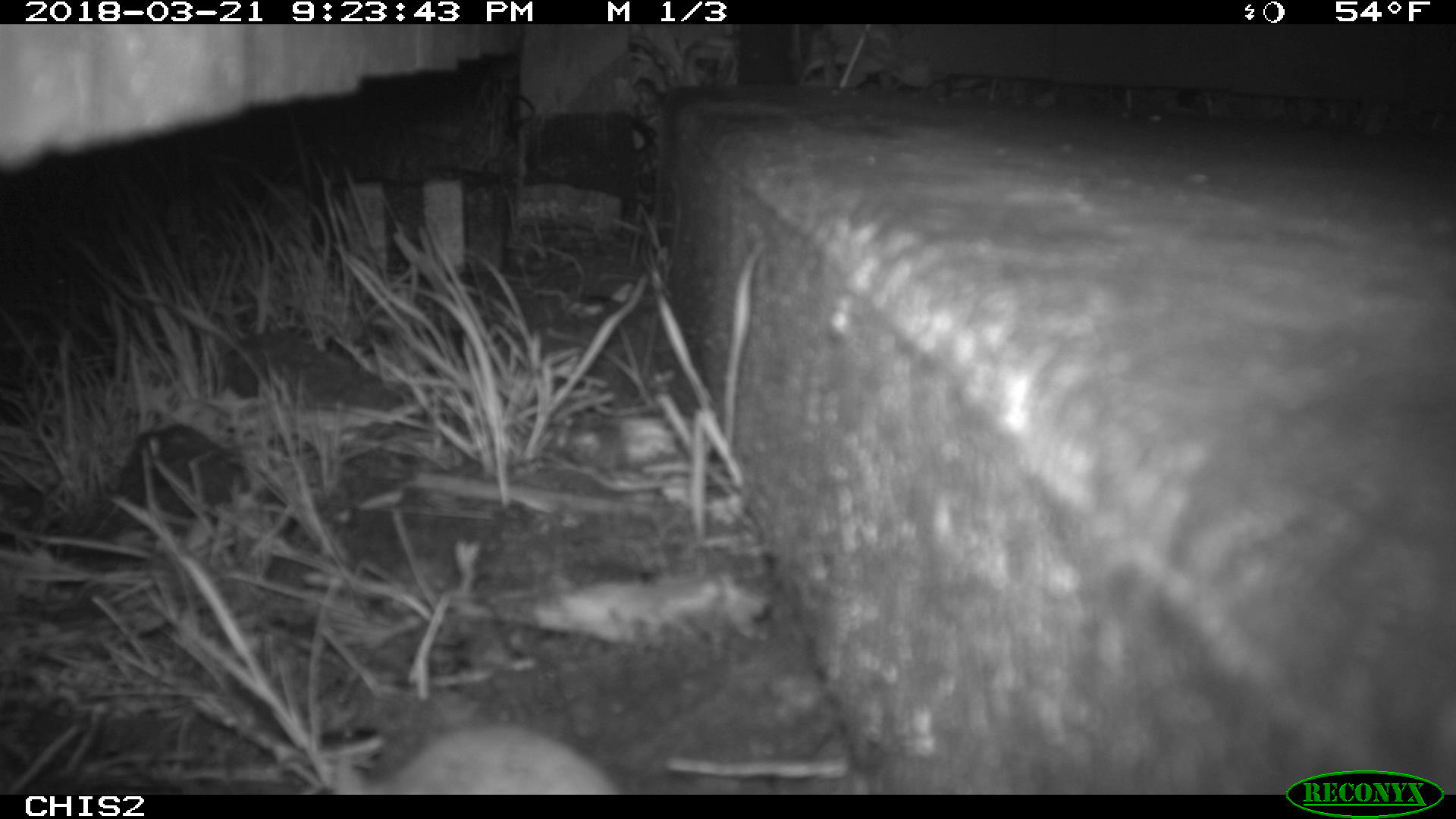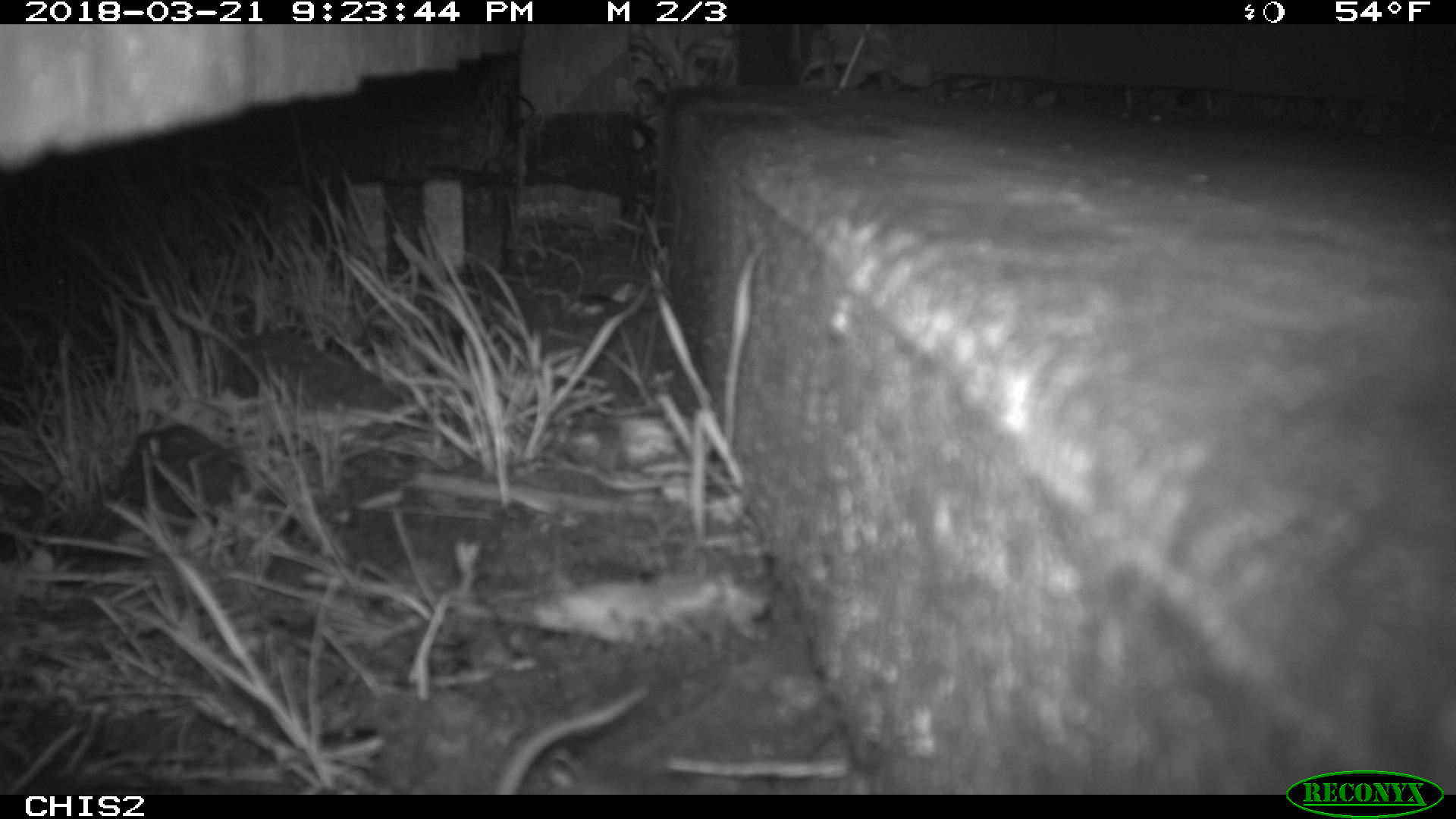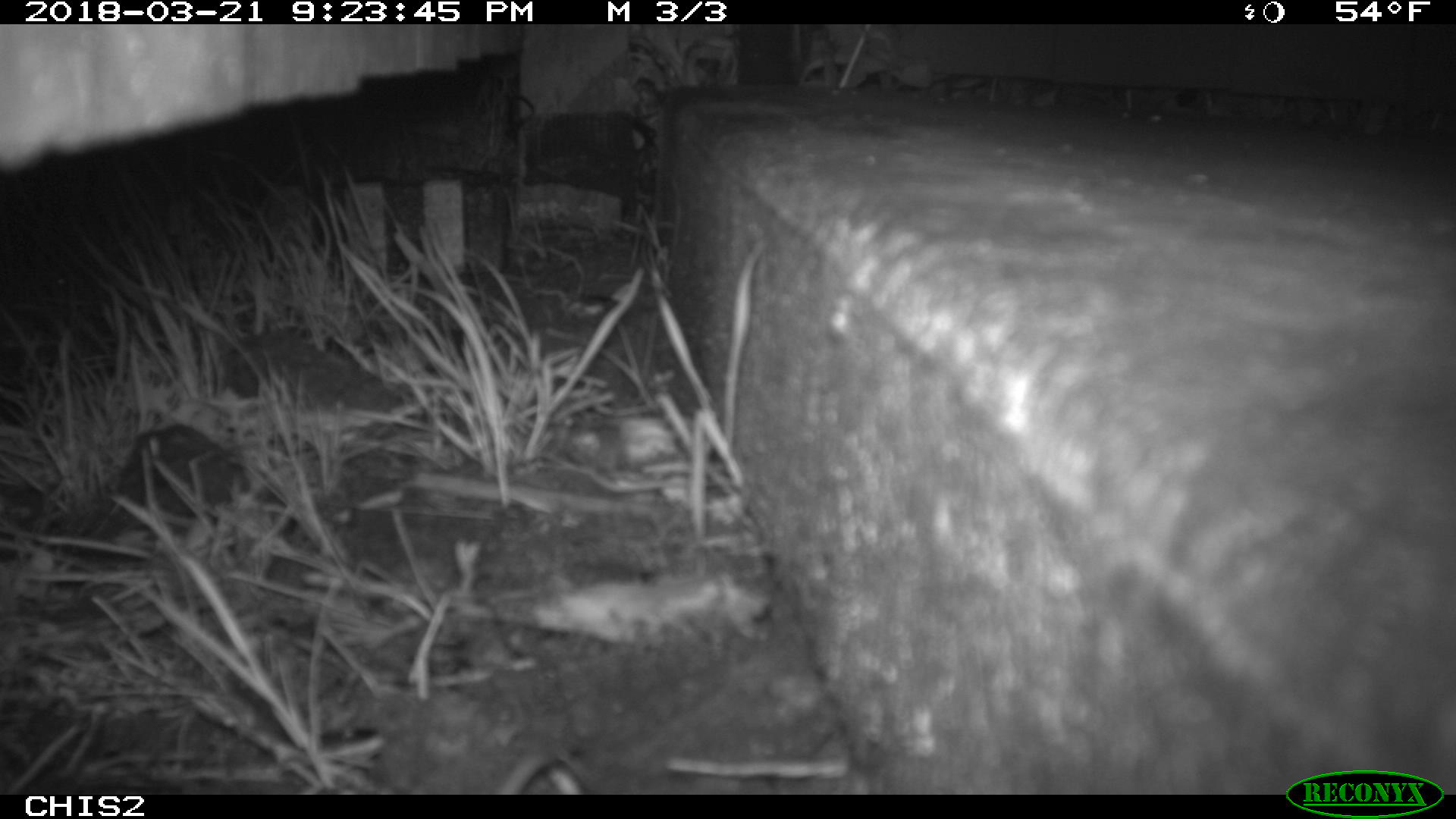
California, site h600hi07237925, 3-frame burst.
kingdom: Animalia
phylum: Chordata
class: Mammalia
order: Rodentia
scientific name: Rodentia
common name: rodent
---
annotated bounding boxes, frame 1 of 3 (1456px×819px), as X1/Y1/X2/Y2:
rodent: 372/724/622/794